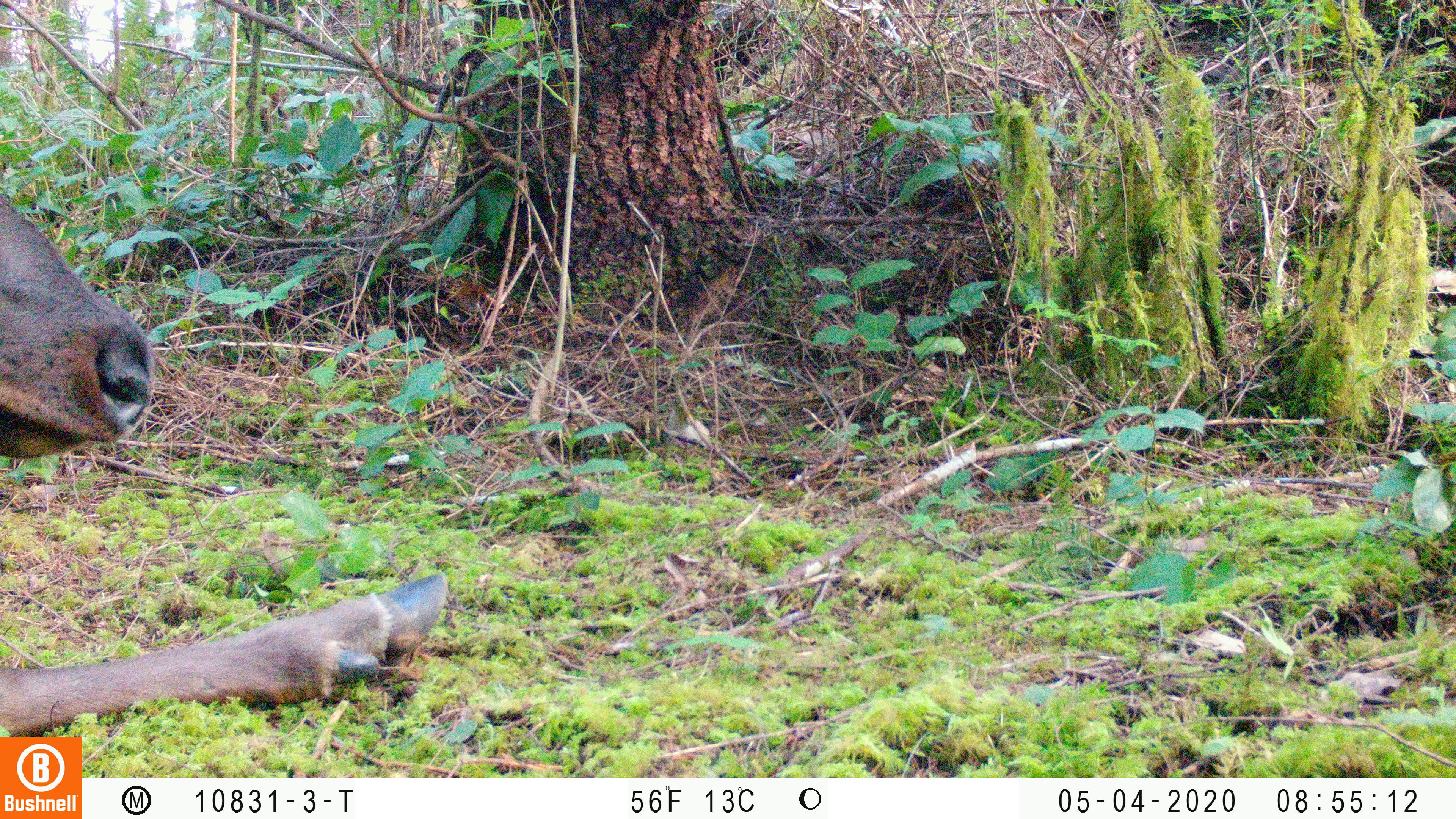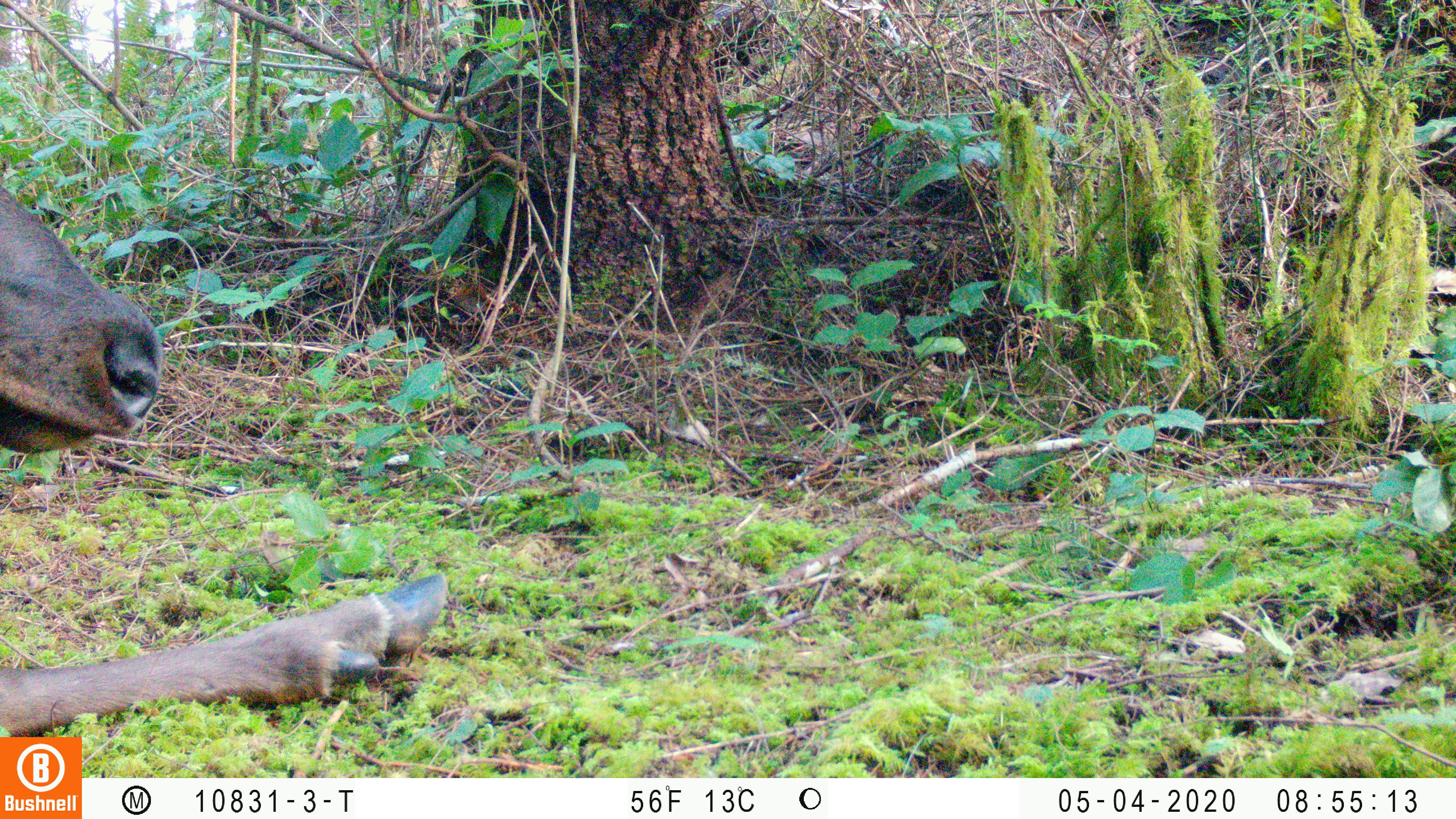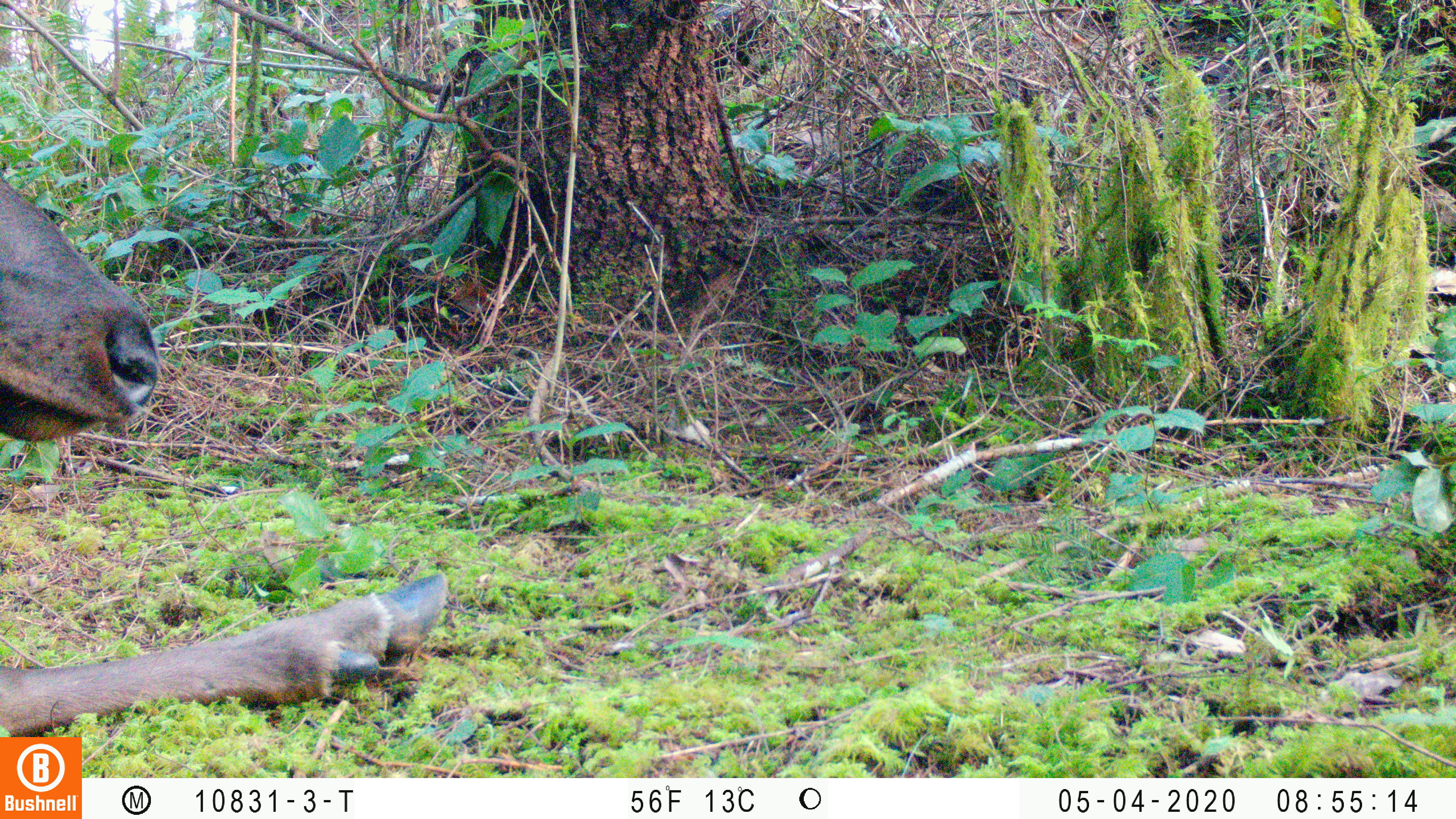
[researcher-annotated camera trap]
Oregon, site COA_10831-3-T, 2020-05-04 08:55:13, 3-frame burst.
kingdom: Animalia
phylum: Chordata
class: Mammalia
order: Artiodactyla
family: Cervidae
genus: Cervus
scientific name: Cervus canadensis roosevelti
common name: roosevelt elk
Roosevelt elk (Cervus canadensis roosevelti).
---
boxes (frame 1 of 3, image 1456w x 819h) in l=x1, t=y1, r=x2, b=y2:
roosevelt elk: l=0, t=184, r=452, b=729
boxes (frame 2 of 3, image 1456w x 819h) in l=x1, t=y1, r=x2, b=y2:
roosevelt elk: l=0, t=188, r=454, b=730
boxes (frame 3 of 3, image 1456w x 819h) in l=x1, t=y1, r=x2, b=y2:
roosevelt elk: l=0, t=179, r=459, b=729